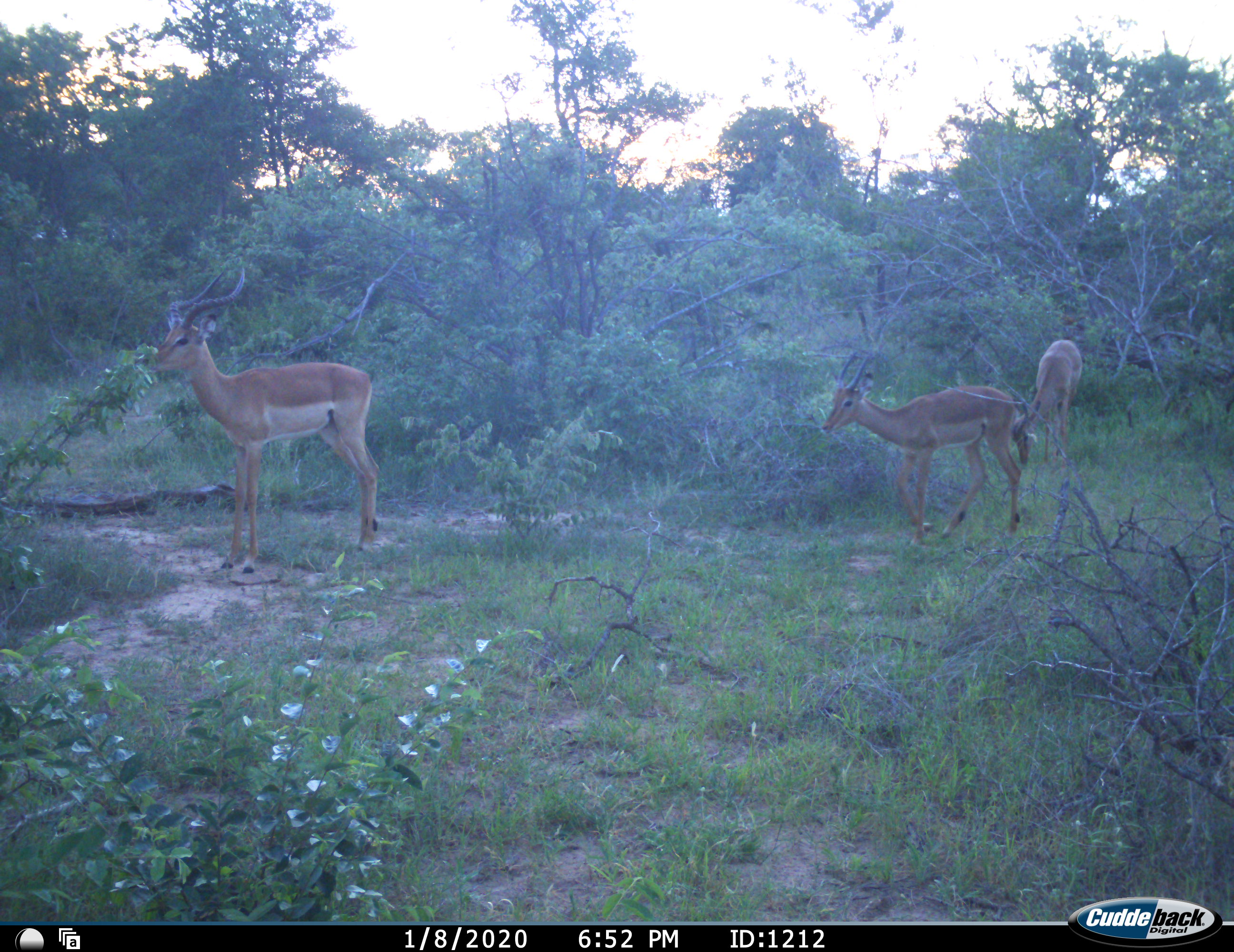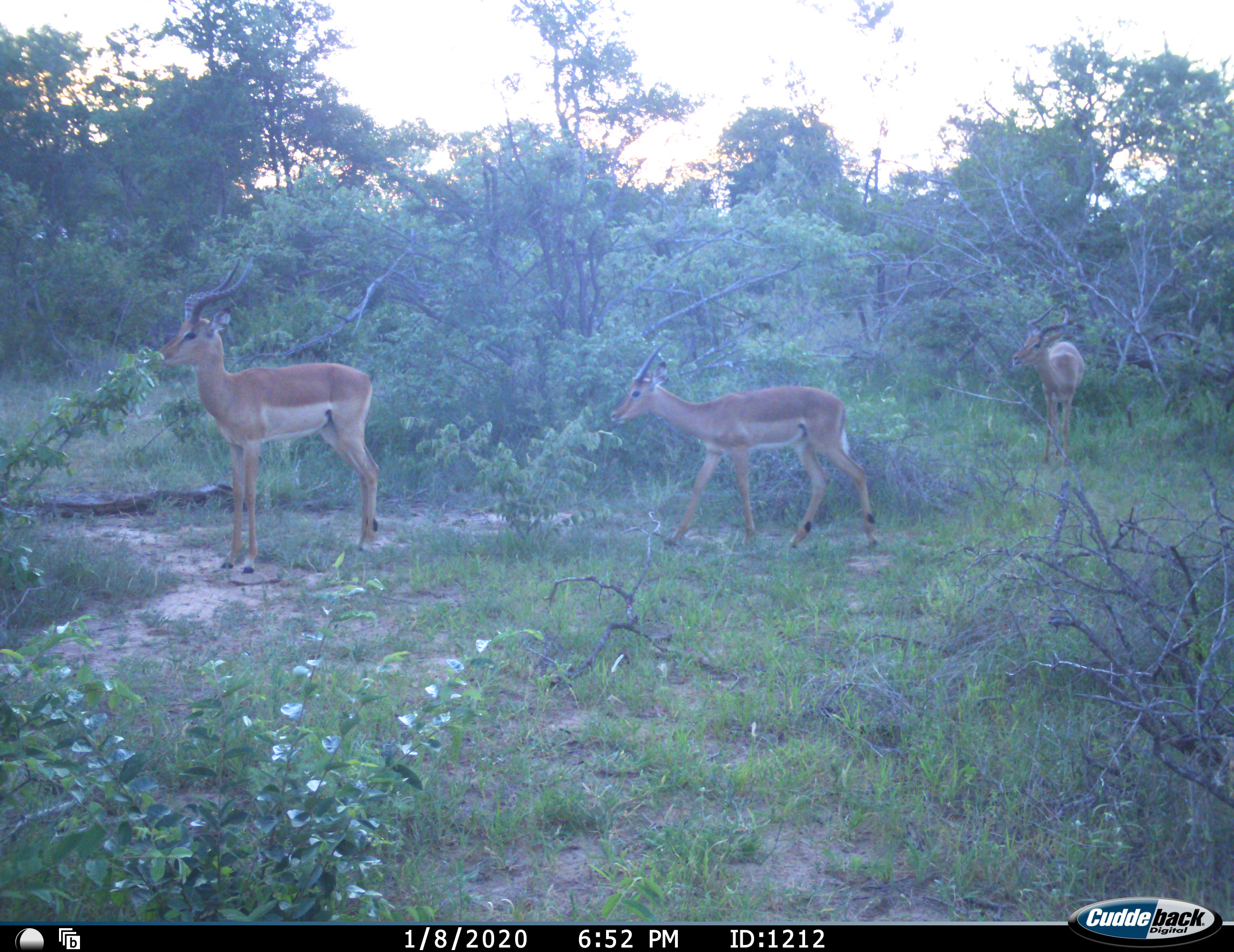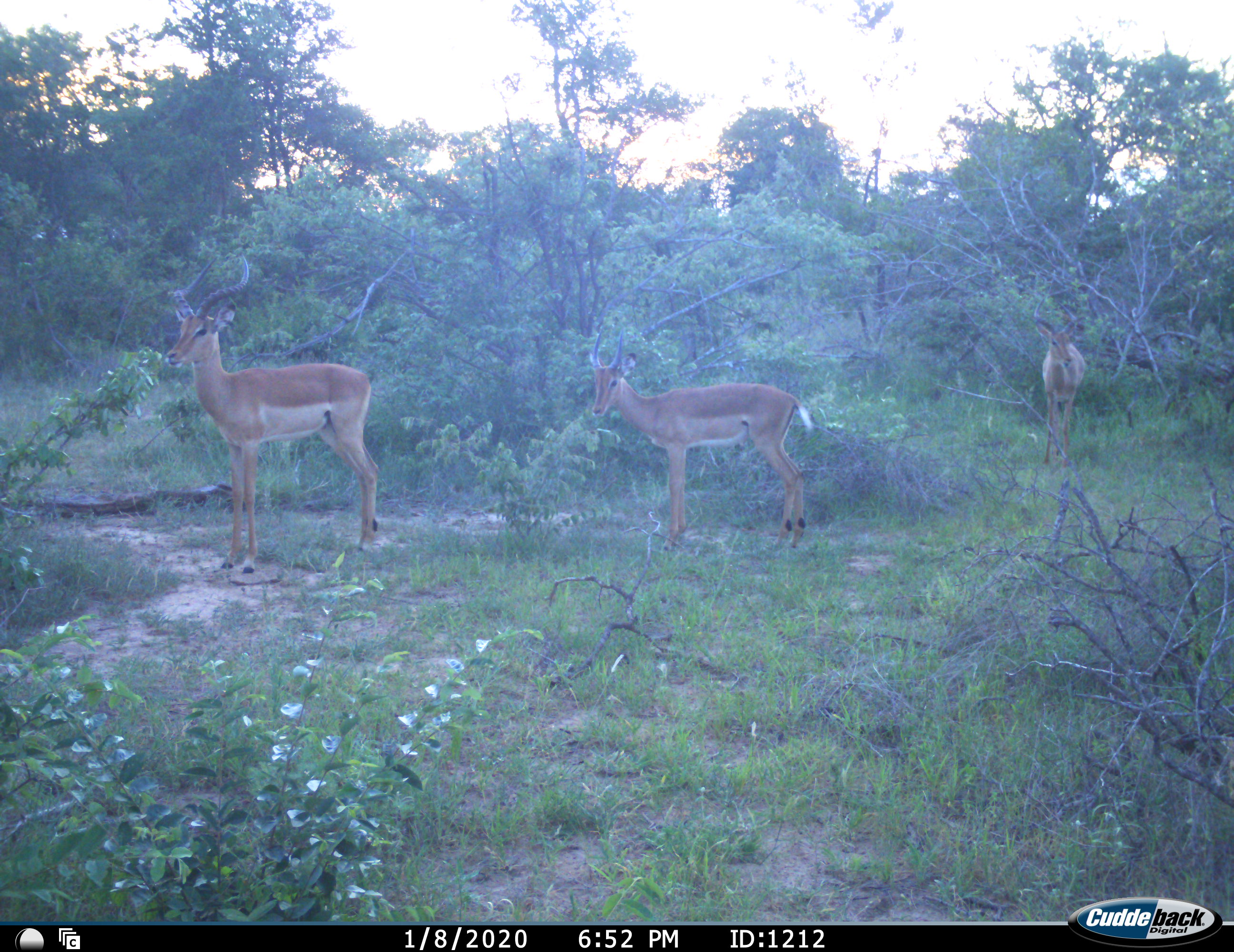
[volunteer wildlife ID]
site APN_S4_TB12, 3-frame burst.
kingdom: Animalia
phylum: Chordata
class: Mammalia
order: Artiodactyla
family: Bovidae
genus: Aepyceros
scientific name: Aepyceros melampus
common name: impala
Impala (Aepyceros melampus), count 3. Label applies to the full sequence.